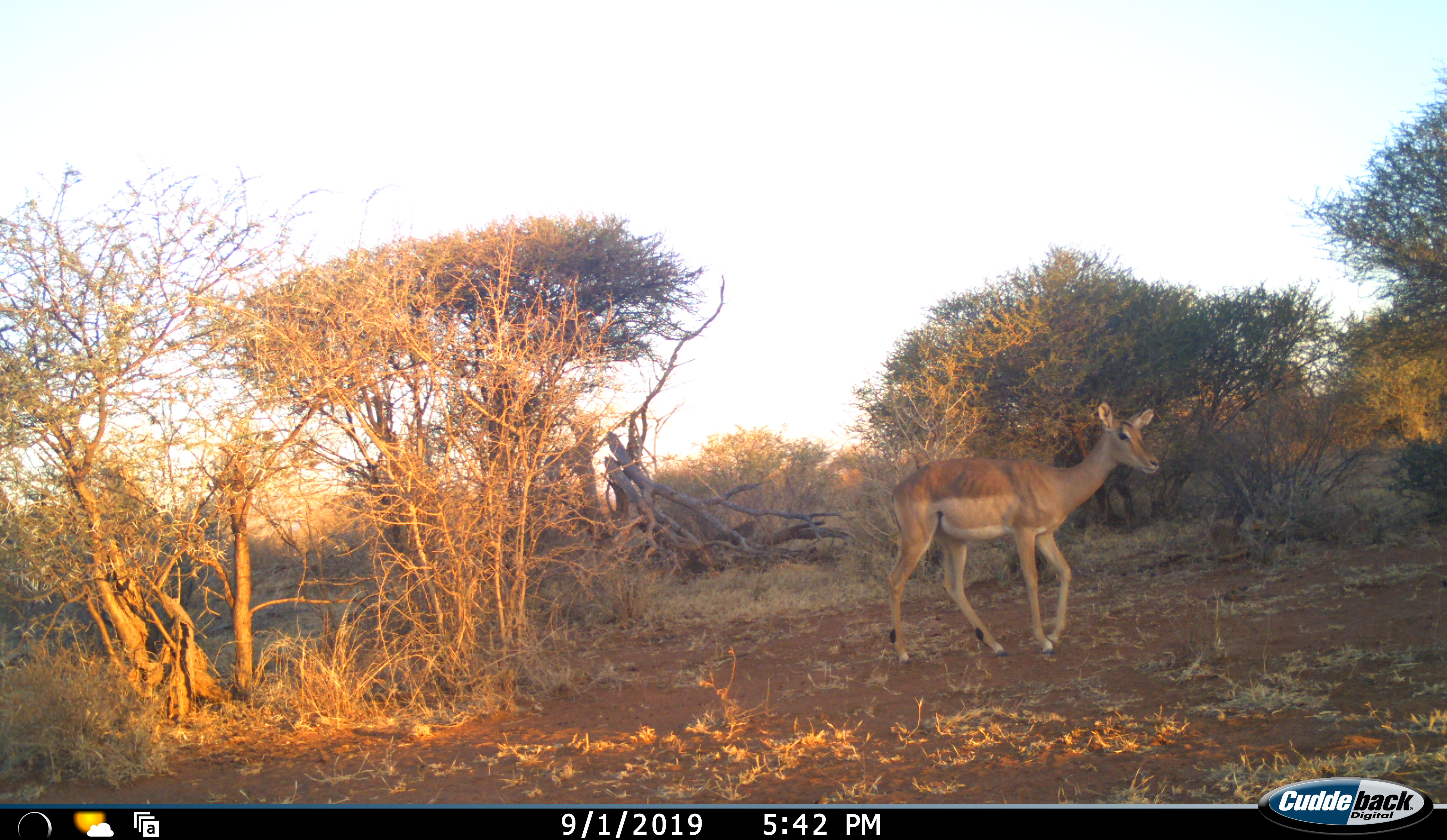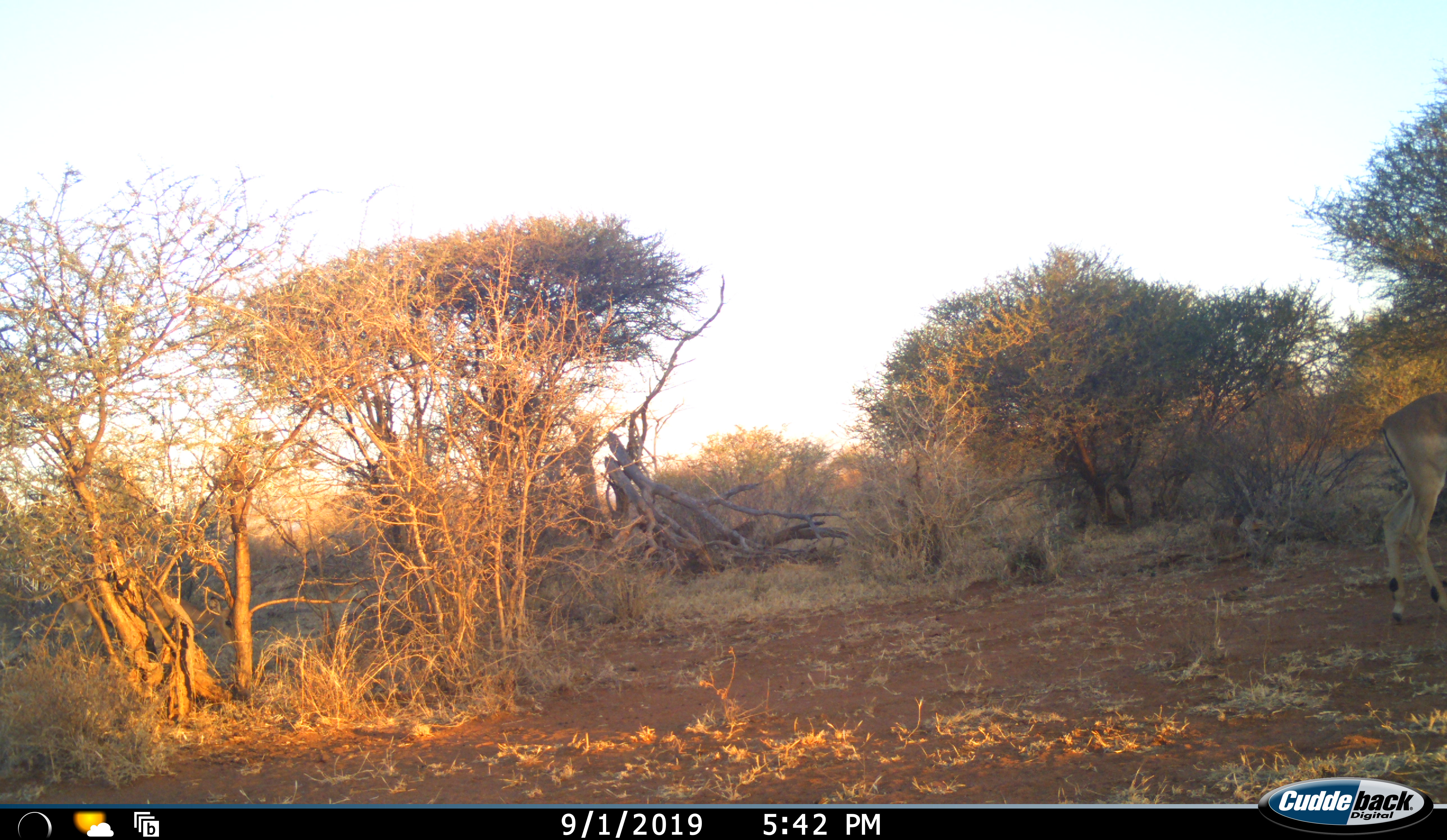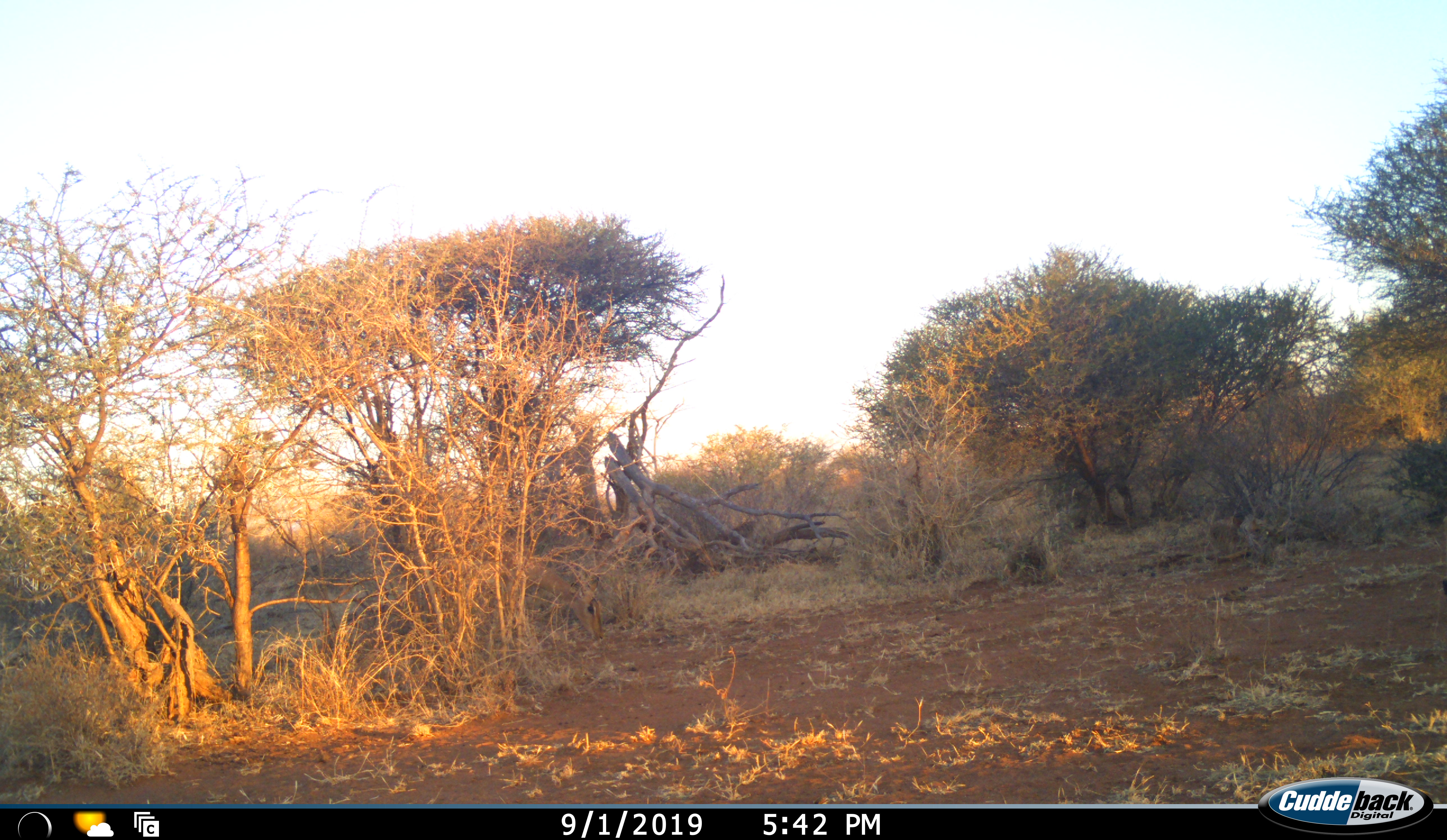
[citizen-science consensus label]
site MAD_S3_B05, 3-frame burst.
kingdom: Animalia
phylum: Chordata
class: Mammalia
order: Artiodactyla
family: Bovidae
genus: Aepyceros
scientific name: Aepyceros melampus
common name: impala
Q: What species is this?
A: Impala (Aepyceros melampus).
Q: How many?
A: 1.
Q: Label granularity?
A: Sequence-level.